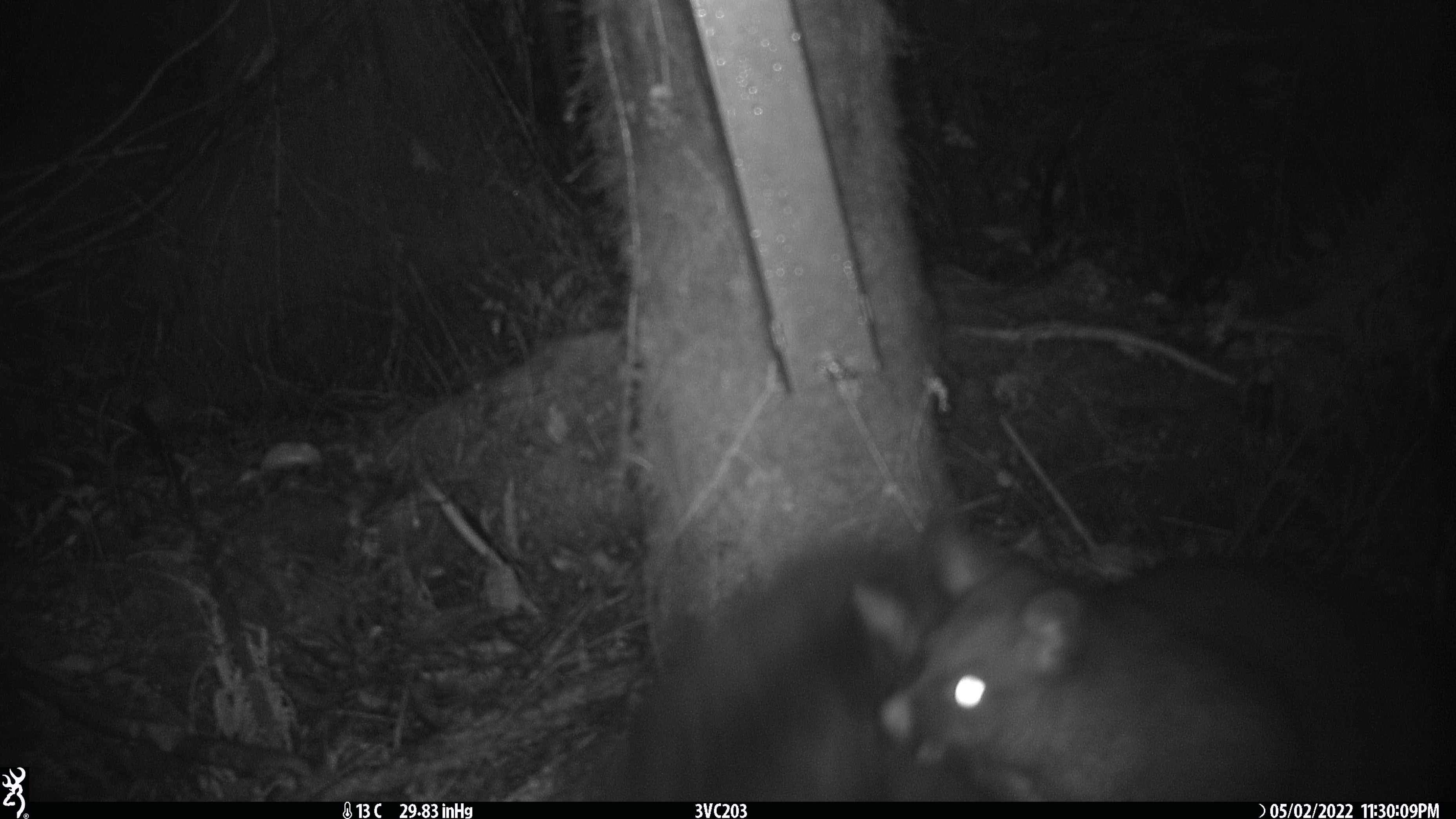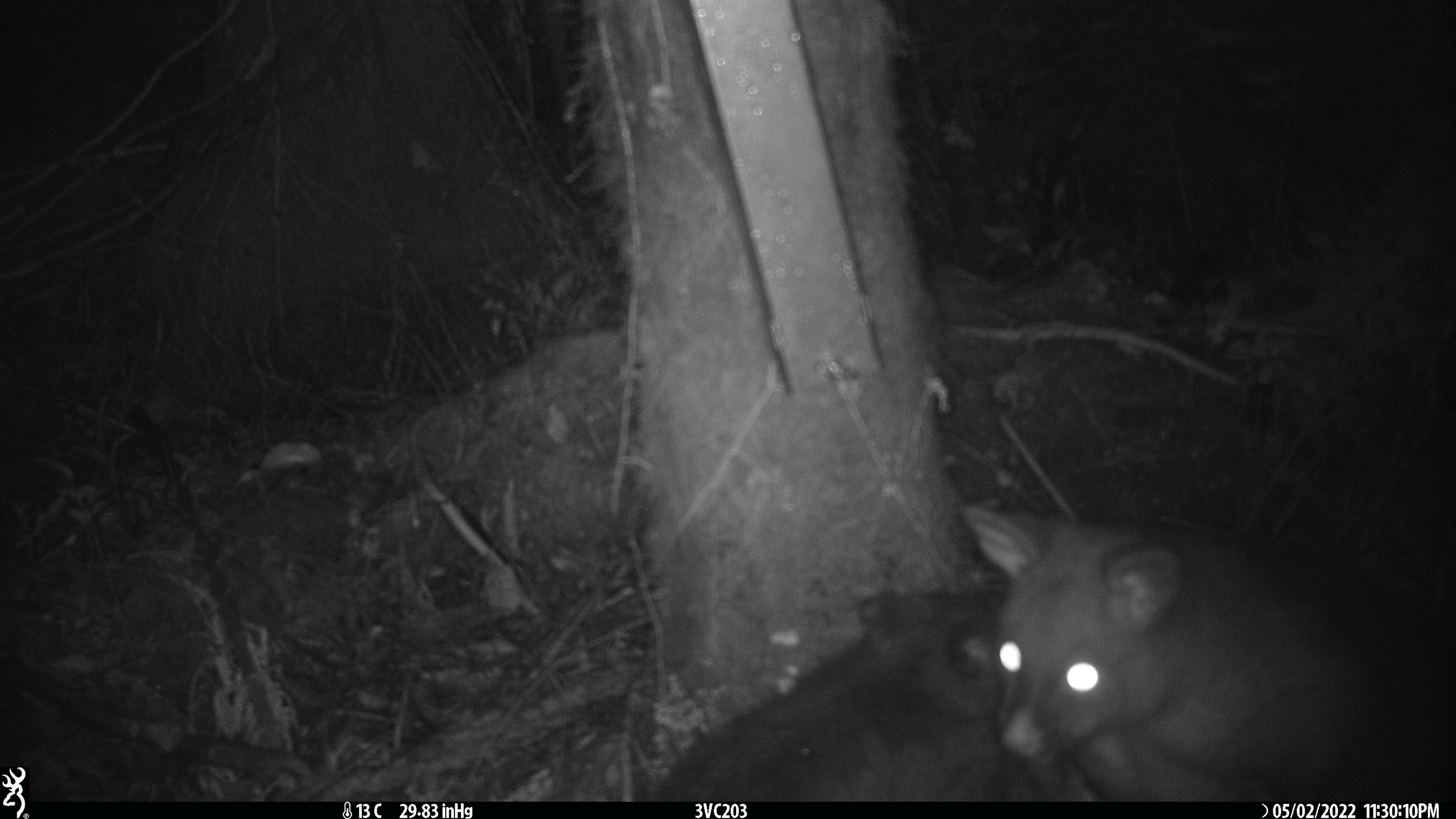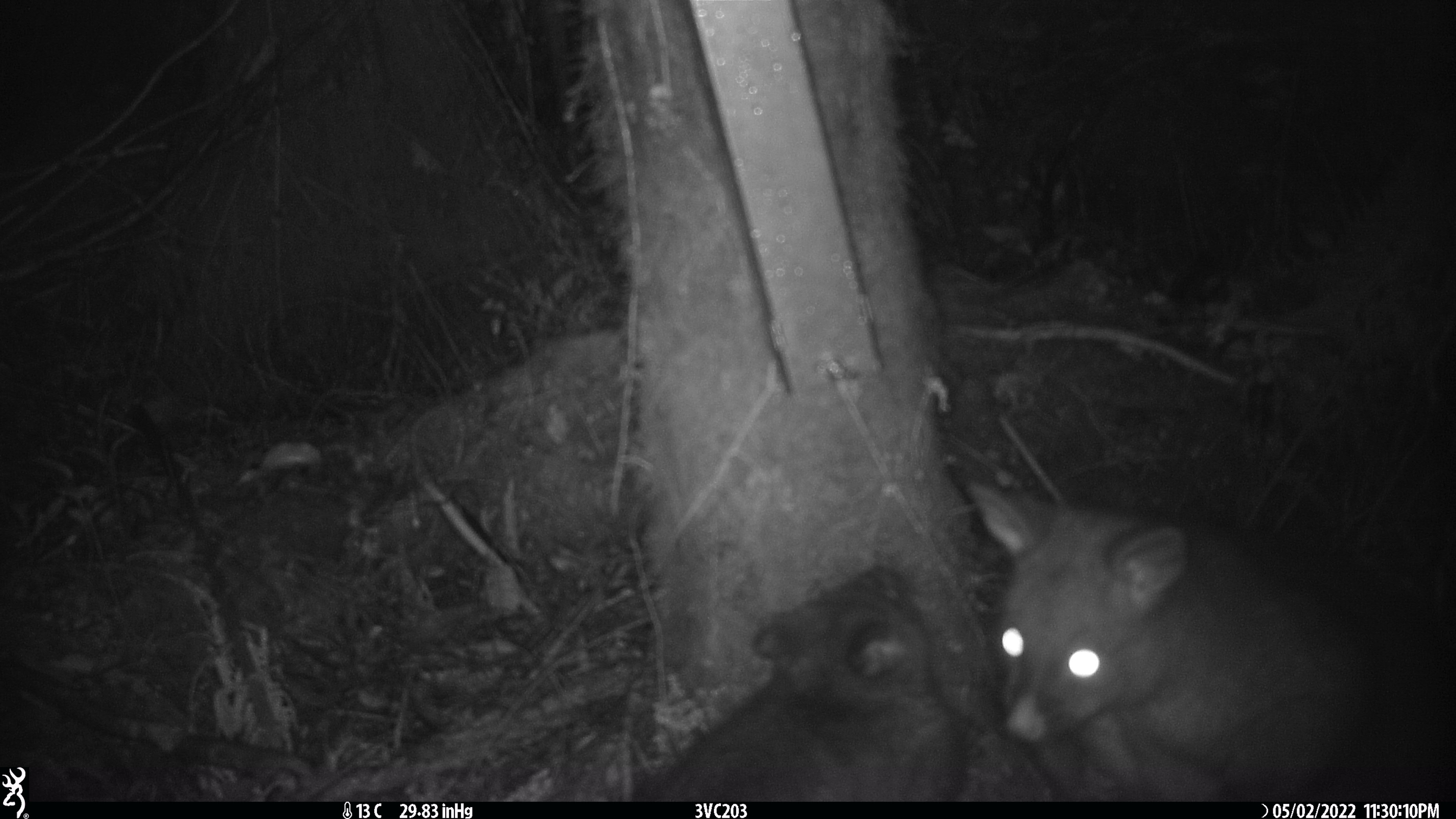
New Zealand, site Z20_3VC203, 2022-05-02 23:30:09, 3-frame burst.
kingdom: Animalia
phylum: Chordata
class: Mammalia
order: Diprotodontia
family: Phalangeridae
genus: Trichosurus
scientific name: Trichosurus vulpecula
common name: common brushtail possum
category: possum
Possum (common brushtail possum) (Trichosurus vulpecula).